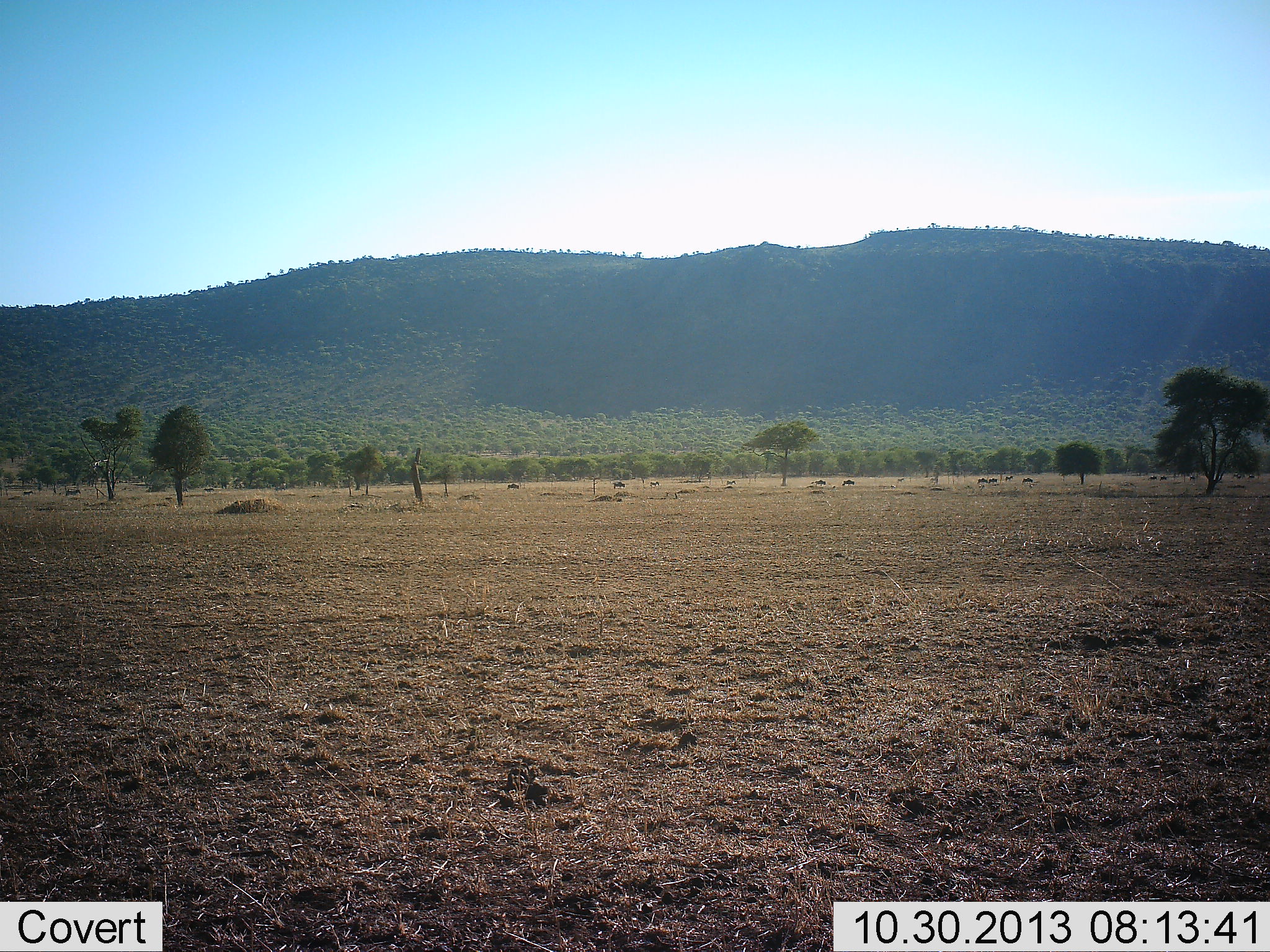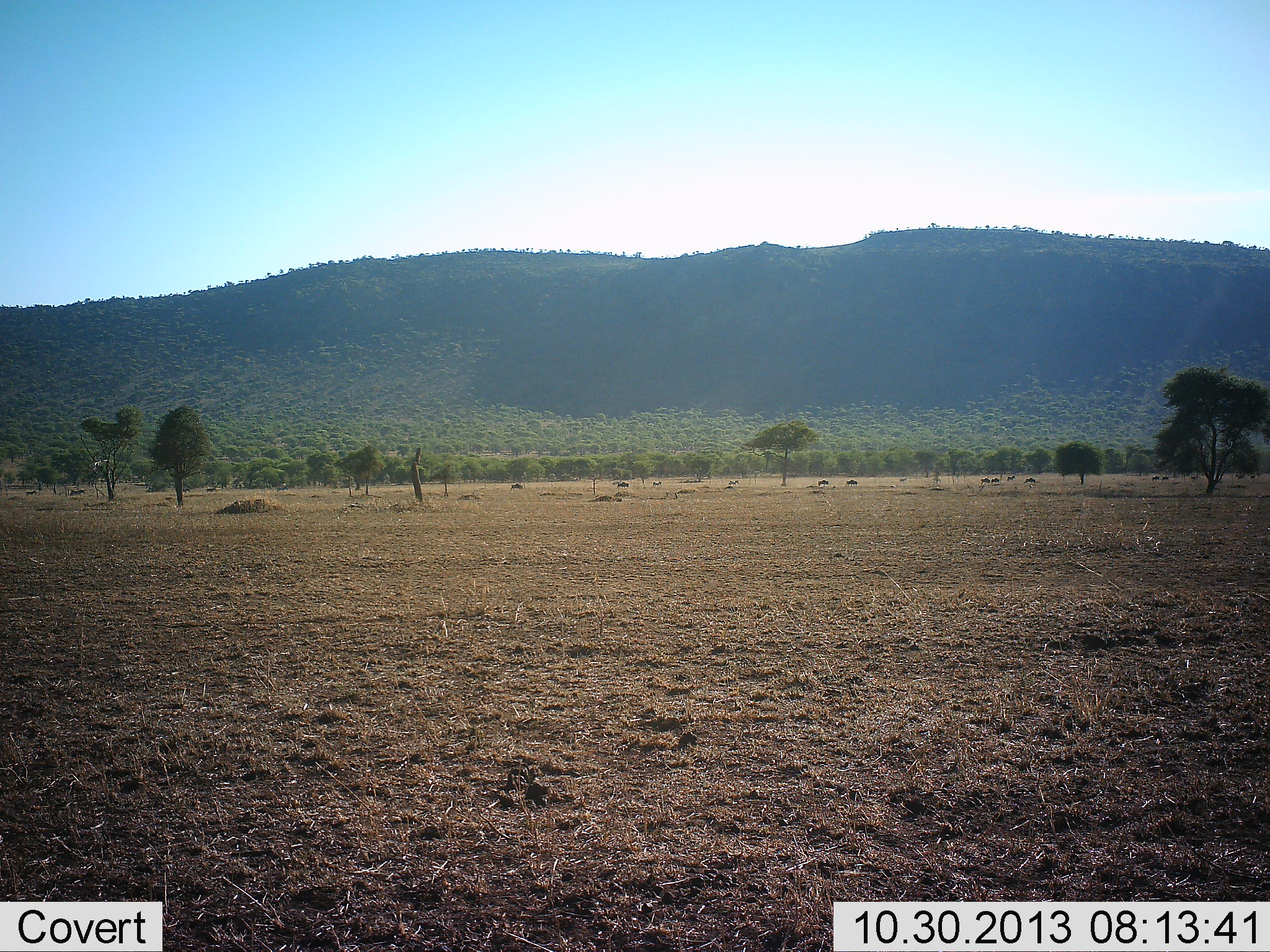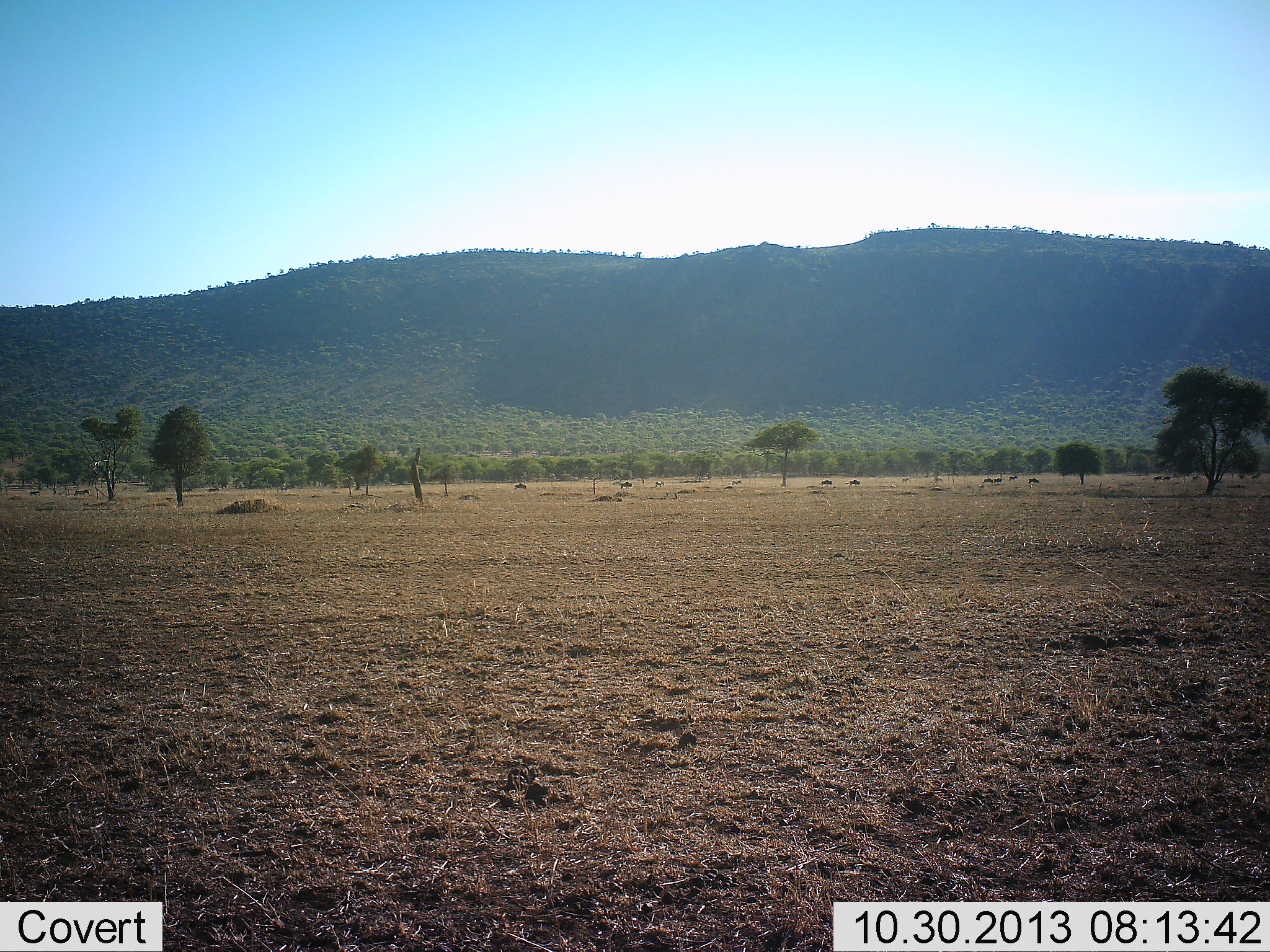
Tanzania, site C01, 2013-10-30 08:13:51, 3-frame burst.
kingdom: Animalia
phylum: Chordata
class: Mammalia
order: Artiodactyla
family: Bovidae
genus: Connochaetes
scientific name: Connochaetes taurinus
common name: blue wildebeest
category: wildebeest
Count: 11-50.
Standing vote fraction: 8%.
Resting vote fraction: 0%.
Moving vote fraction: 100%.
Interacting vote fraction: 0%.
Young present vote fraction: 0%.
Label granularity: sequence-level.